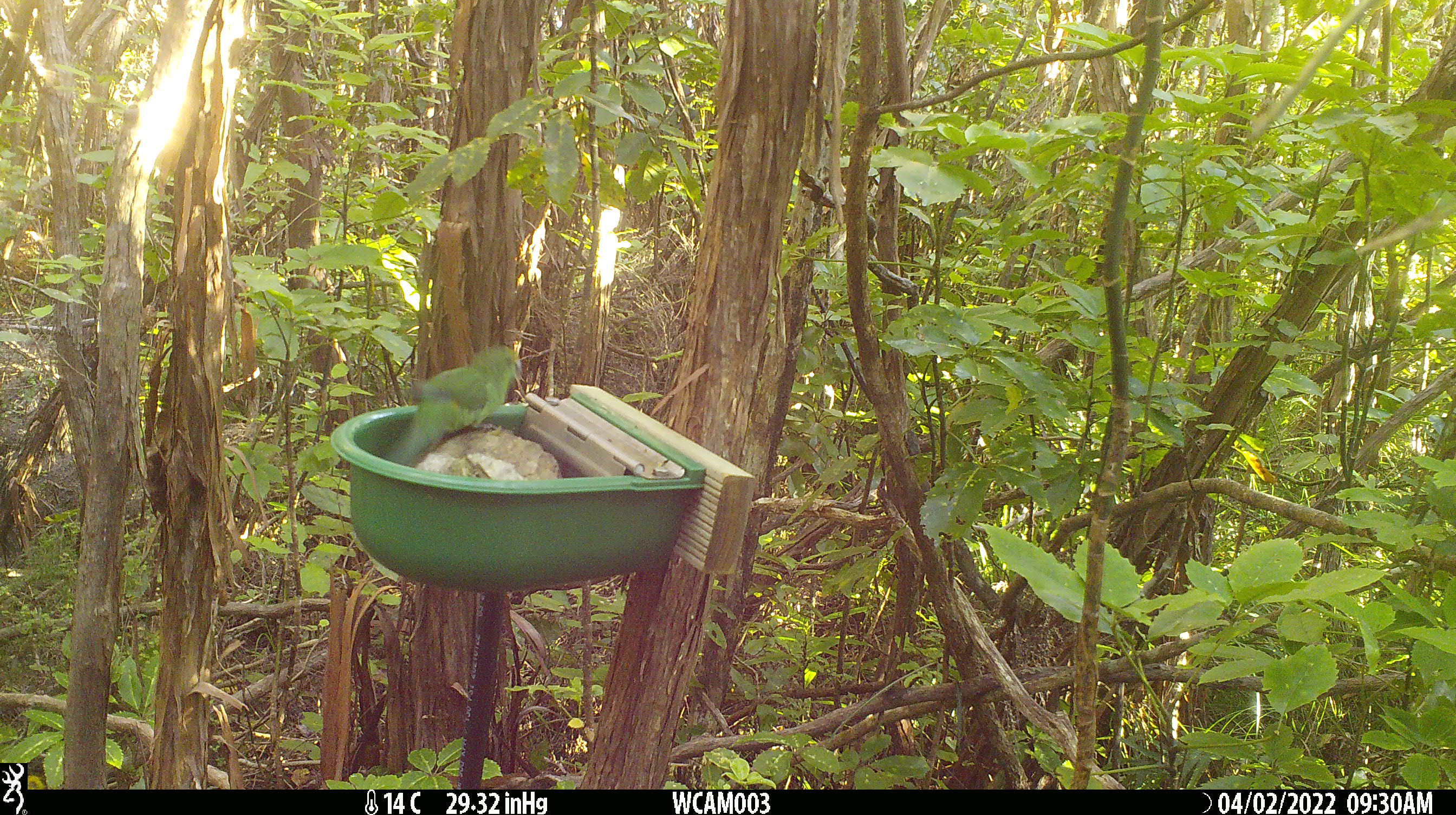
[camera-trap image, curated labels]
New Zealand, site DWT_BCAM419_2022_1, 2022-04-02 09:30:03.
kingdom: Animalia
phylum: Chordata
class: Aves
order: Psittaciformes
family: Psittaculidae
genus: Cyanoramphus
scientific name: Cyanoramphus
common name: parakeet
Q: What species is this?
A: Parakeet (Cyanoramphus).